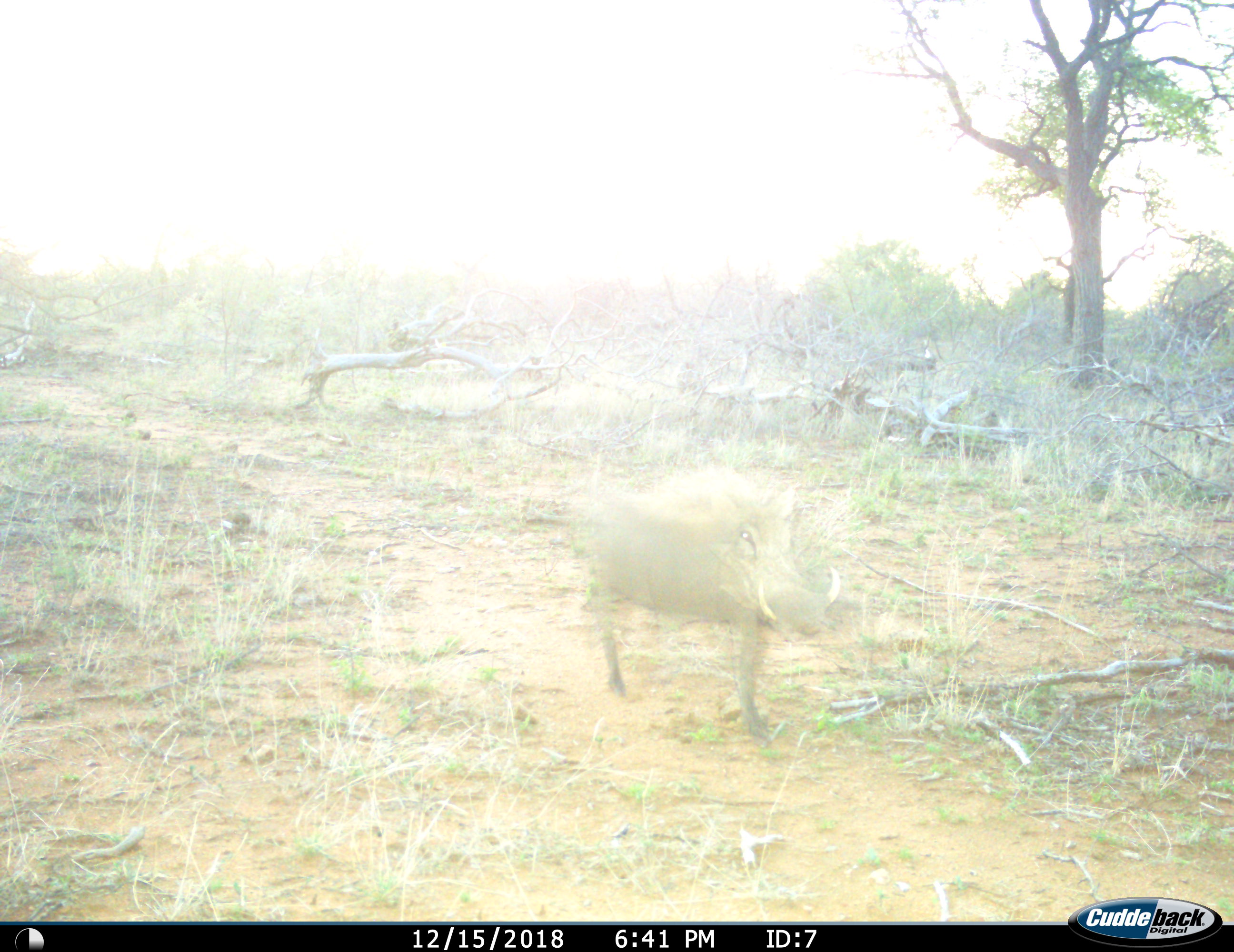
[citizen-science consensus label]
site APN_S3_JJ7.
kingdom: Animalia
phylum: Chordata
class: Mammalia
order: Artiodactyla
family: Suidae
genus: Phacochoerus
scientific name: Phacochoerus africanus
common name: warthog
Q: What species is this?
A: Warthog (Phacochoerus africanus).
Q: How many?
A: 1.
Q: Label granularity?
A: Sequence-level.